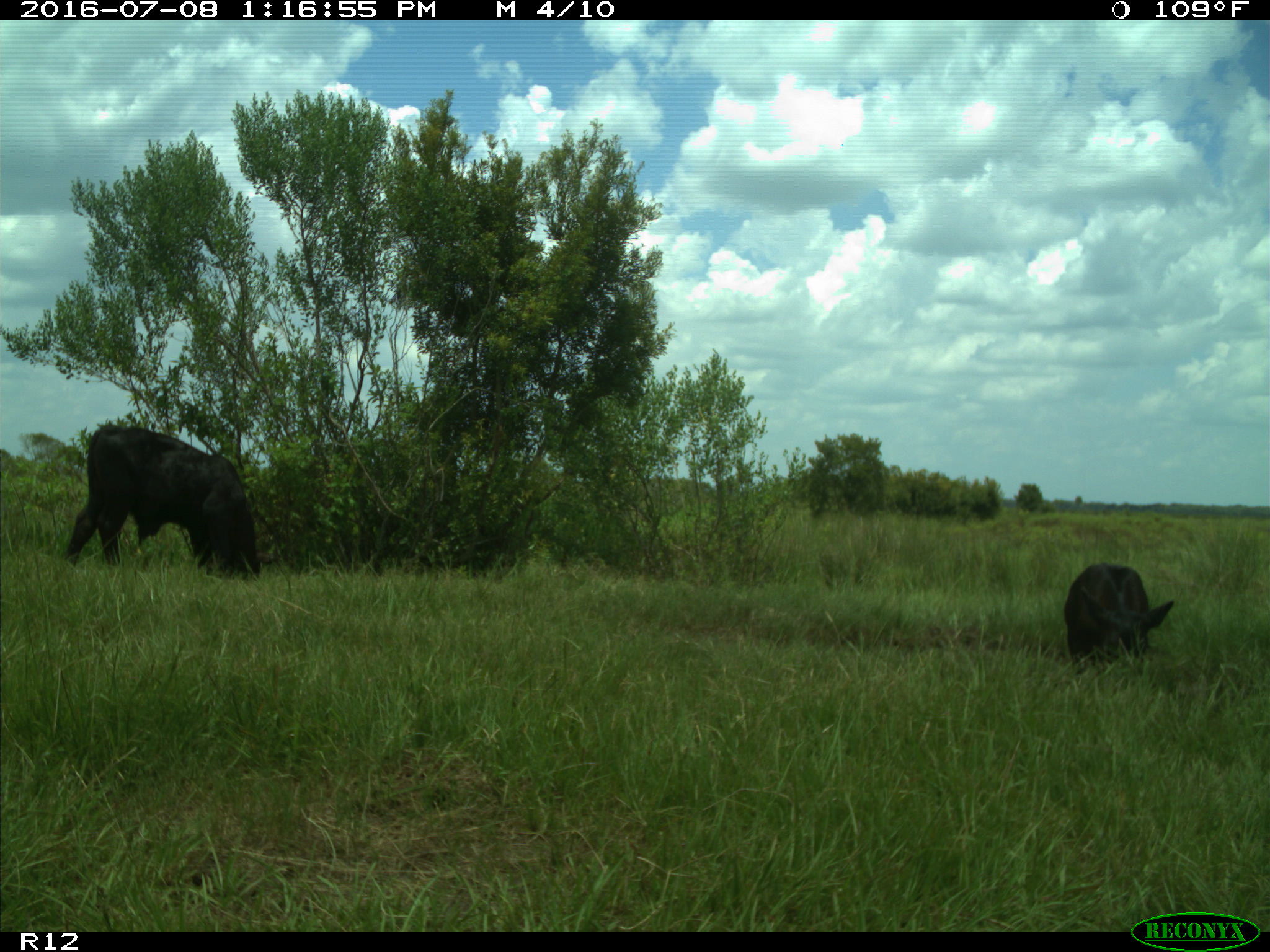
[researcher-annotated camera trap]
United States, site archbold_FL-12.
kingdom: Animalia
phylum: Chordata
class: Mammalia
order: Artiodactyla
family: Bovidae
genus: Bos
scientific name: Bos taurus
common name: domestic cow